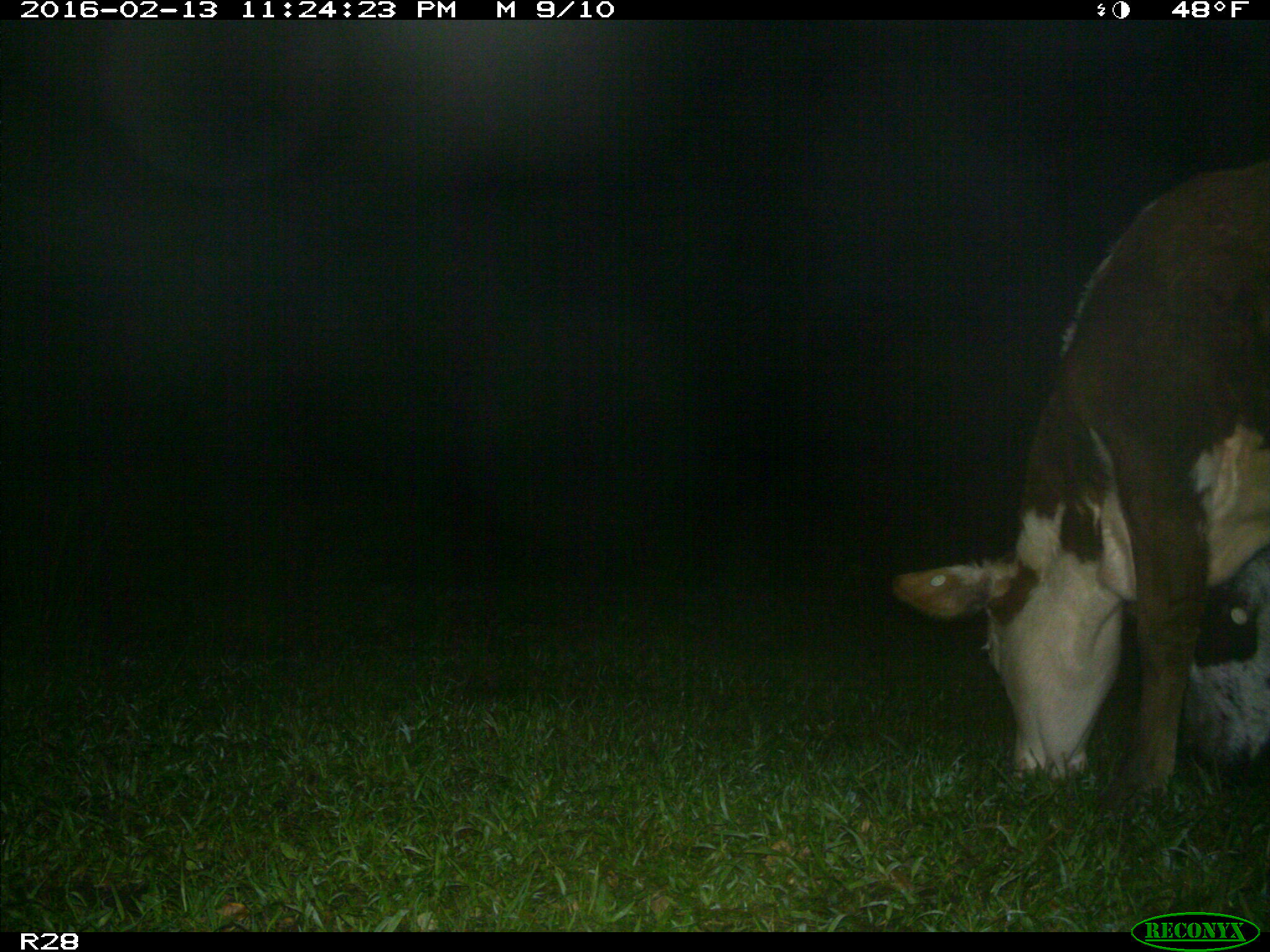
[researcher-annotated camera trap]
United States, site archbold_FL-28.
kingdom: Animalia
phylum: Chordata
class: Mammalia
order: Artiodactyla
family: Bovidae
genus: Bos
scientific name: Bos taurus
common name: domestic cow